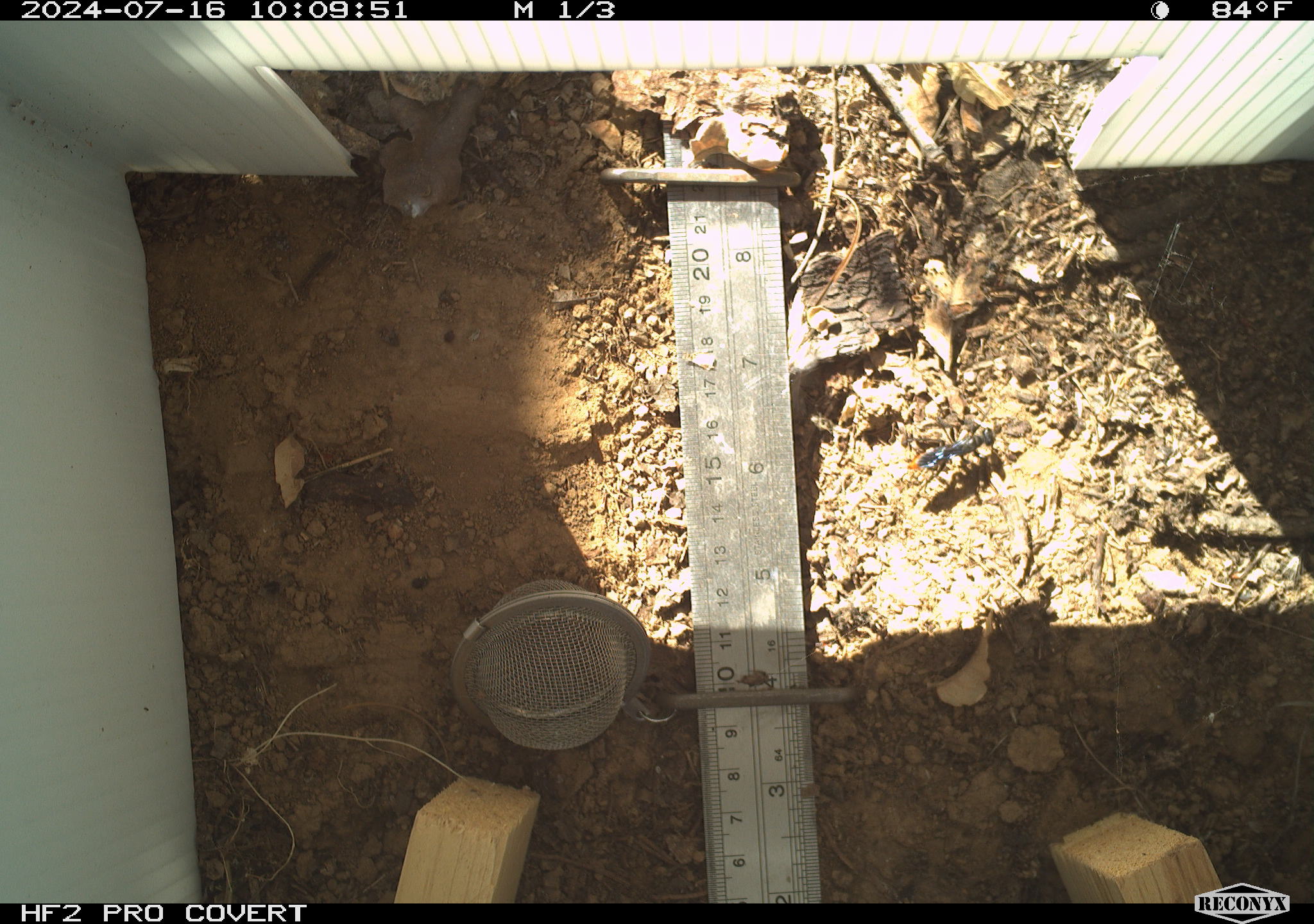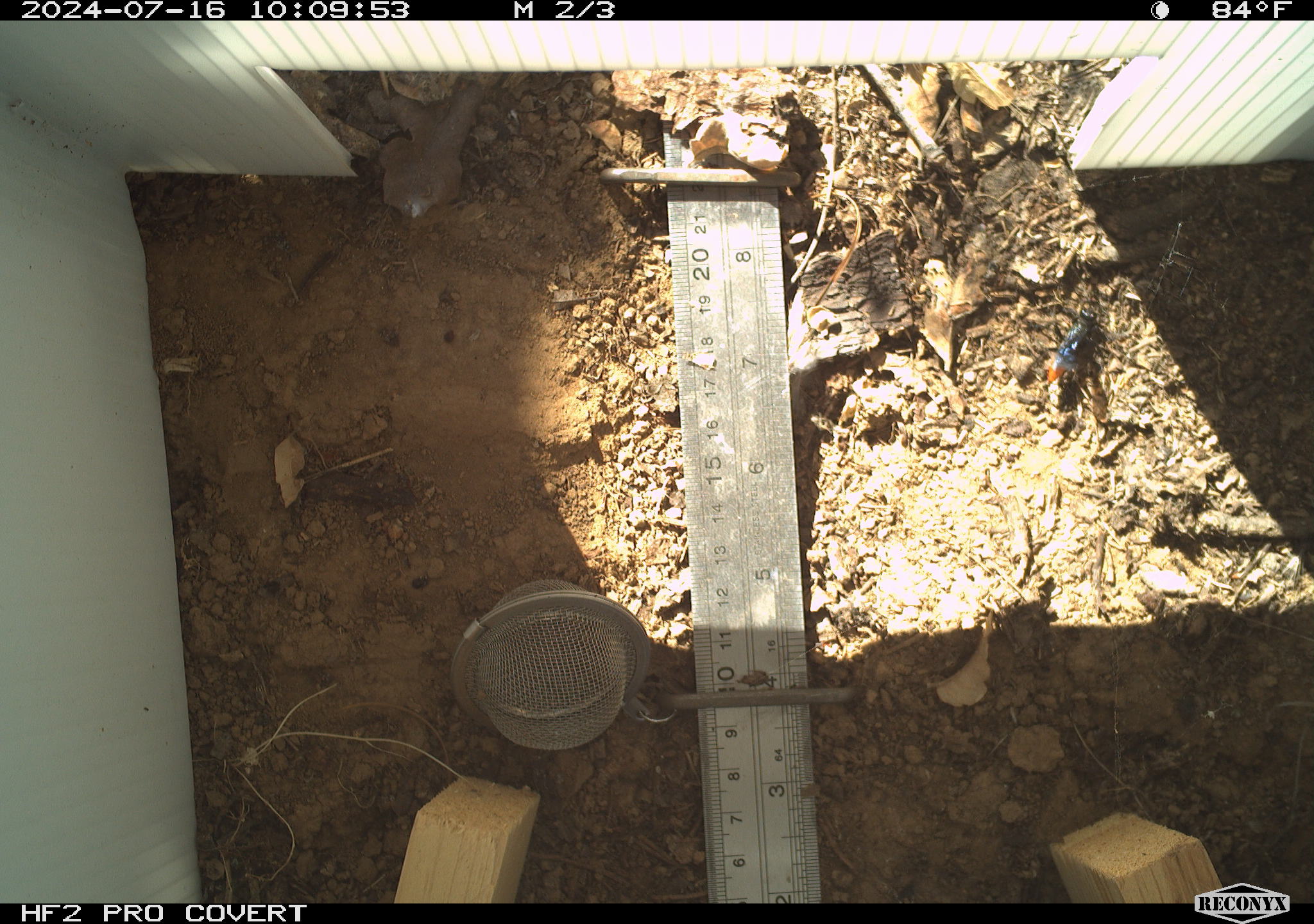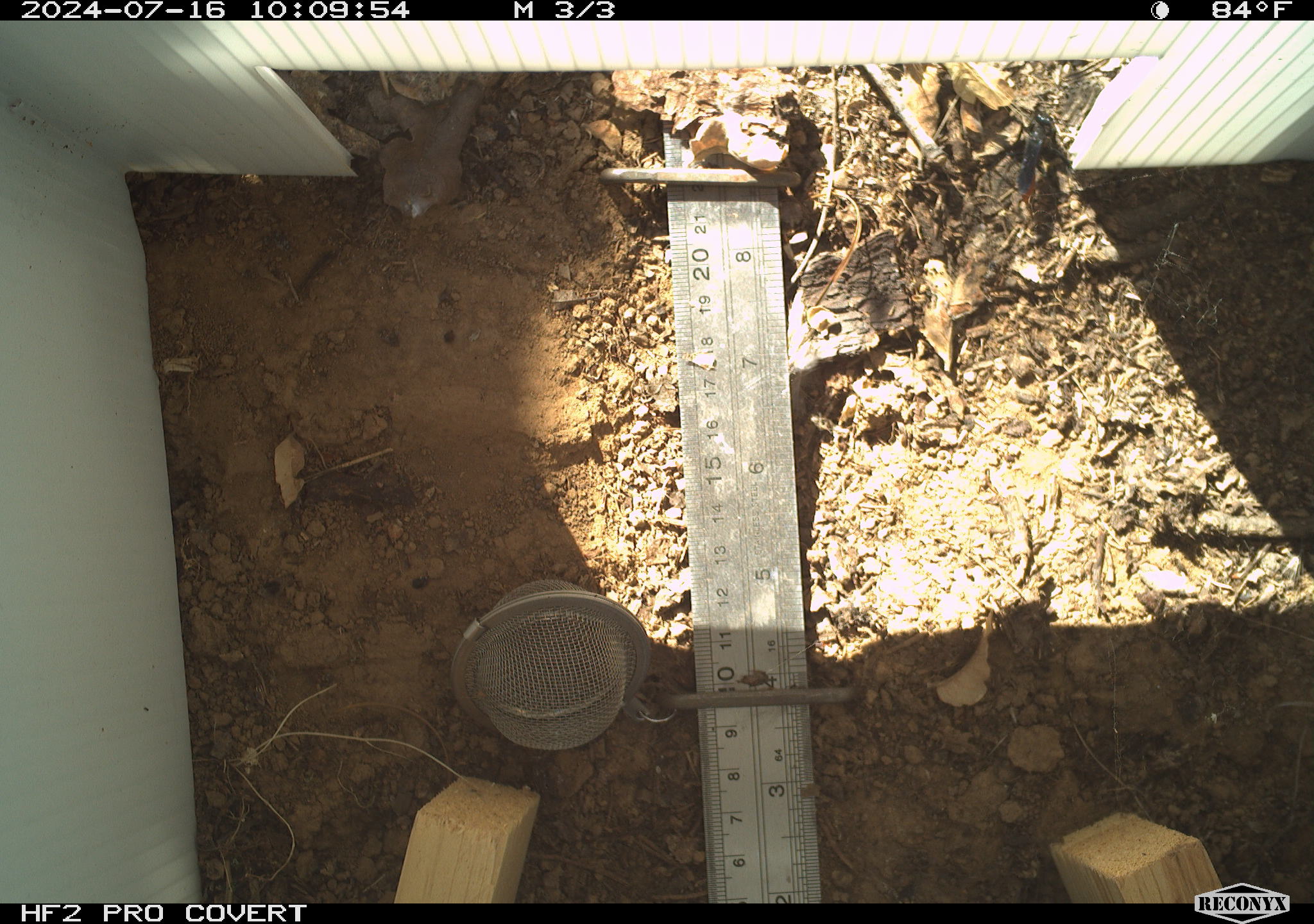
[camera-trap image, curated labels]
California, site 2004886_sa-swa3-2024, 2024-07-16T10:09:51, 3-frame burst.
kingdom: Animalia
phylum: Arthropoda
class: Insecta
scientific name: Insecta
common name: insect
Insect (Insecta).